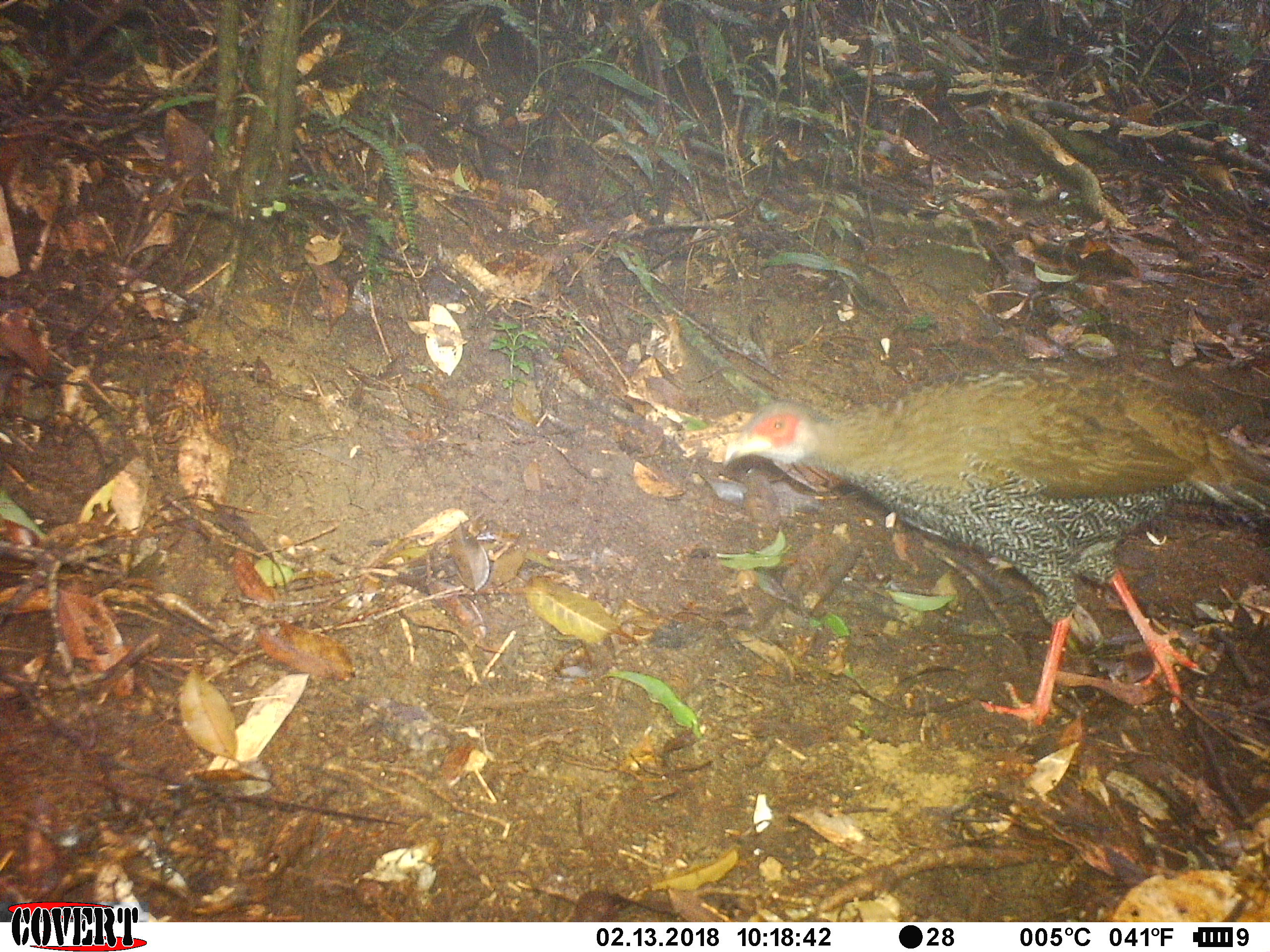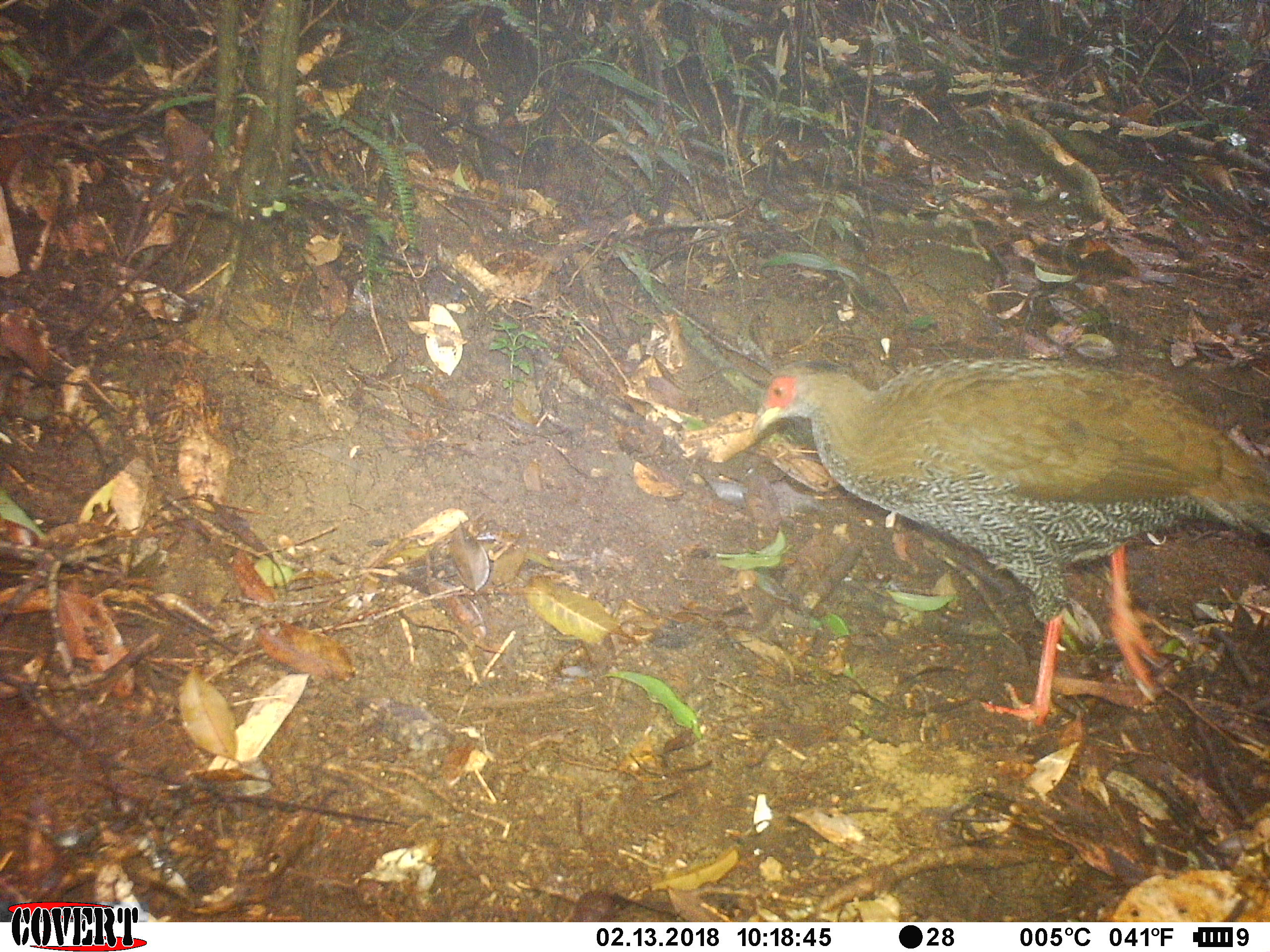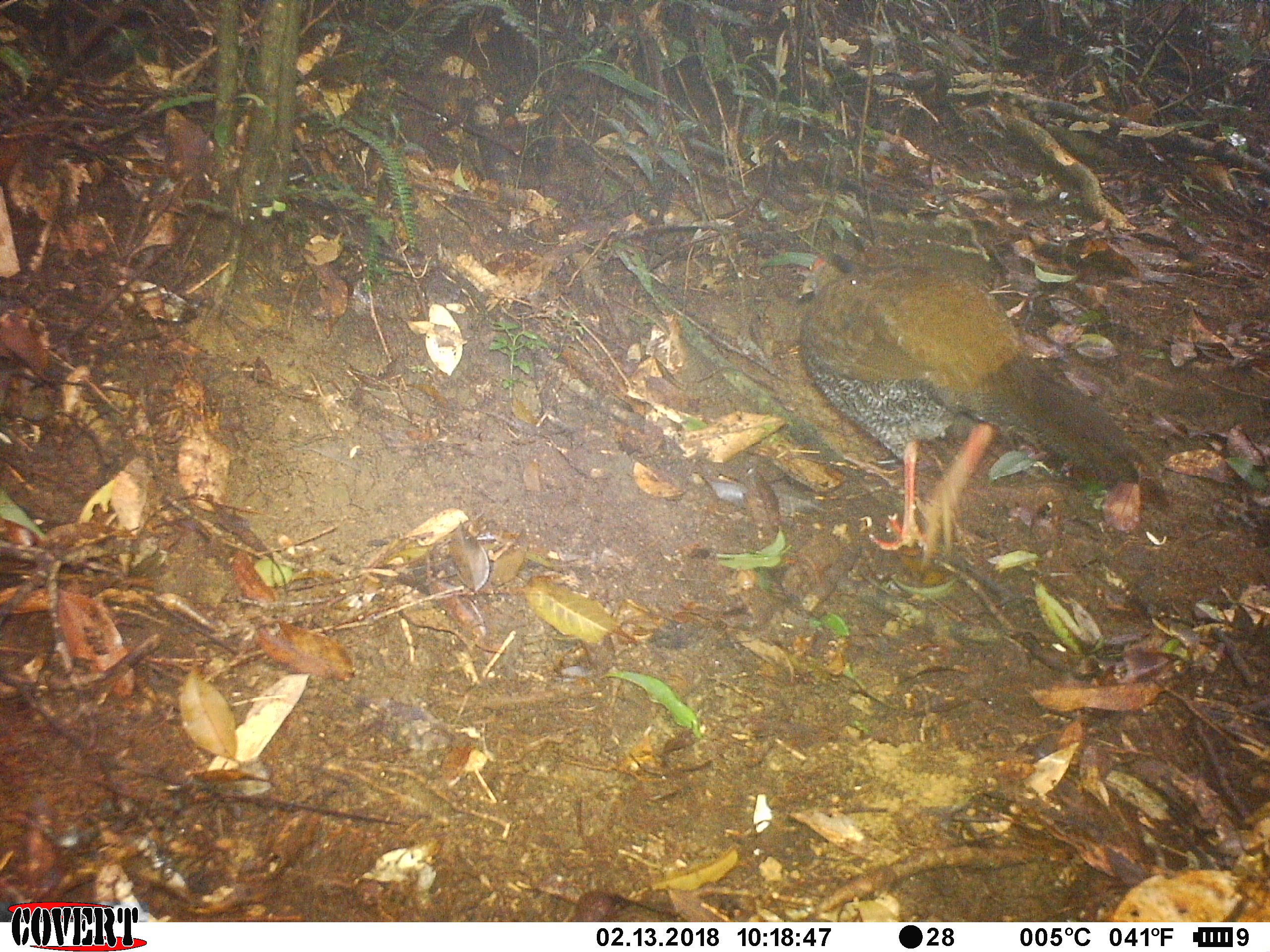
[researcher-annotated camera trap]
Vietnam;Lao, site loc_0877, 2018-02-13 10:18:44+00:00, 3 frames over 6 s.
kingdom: Animalia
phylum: Chordata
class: Aves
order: Galliformes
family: Phasianidae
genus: Lophura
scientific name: Lophura nycthemera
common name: silver pheasant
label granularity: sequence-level